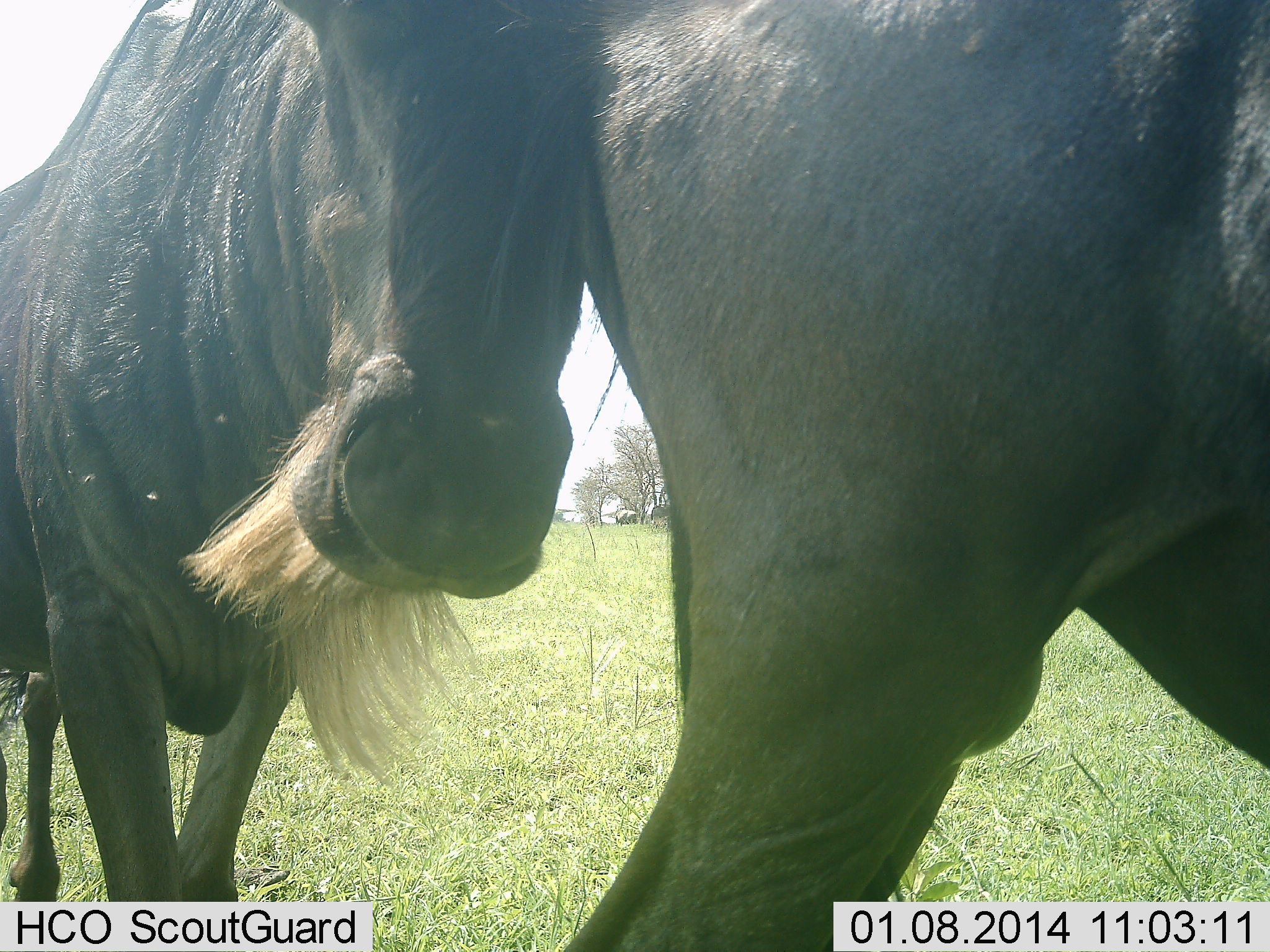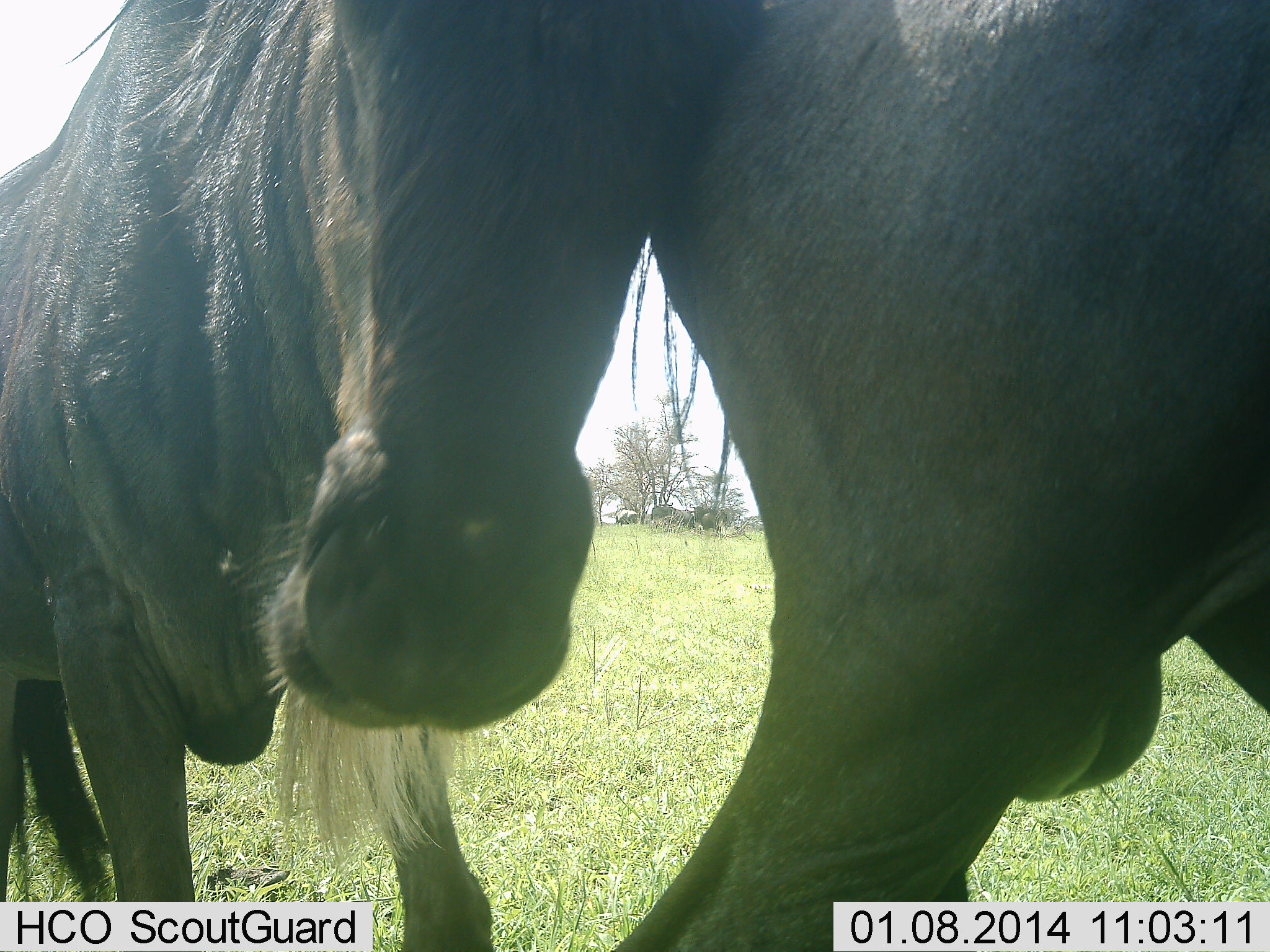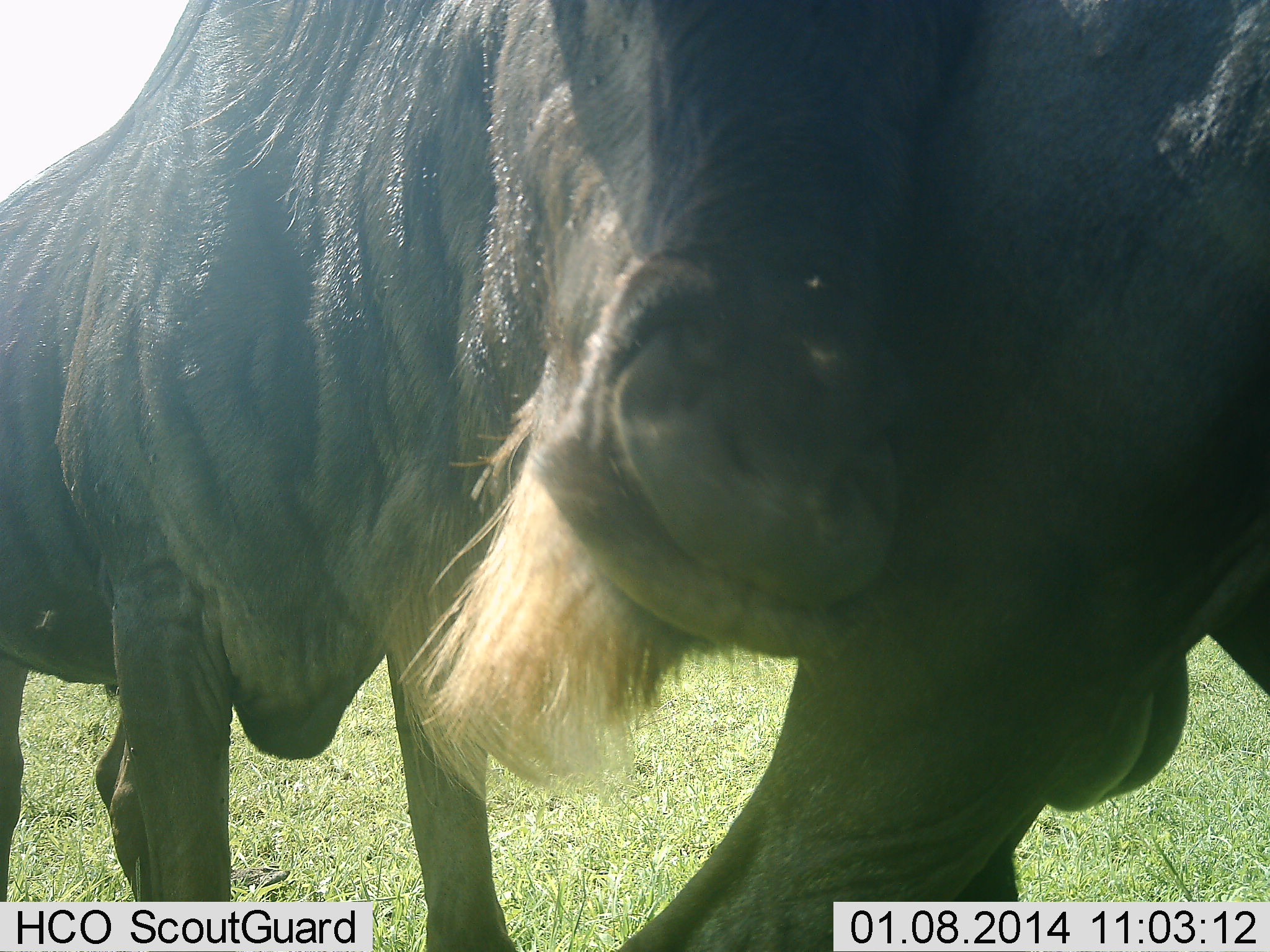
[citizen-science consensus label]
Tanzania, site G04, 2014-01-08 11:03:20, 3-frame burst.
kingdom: Animalia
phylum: Chordata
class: Mammalia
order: Artiodactyla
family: Bovidae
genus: Connochaetes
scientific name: Connochaetes taurinus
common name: blue wildebeest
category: wildebeest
Wildebeest (blue wildebeest) (Connochaetes taurinus), count 2. Behavior (volunteer vote fractions): standing 41%, resting 0%, moving 26%, interacting 67%. Young present (vote fraction): 0%. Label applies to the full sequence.